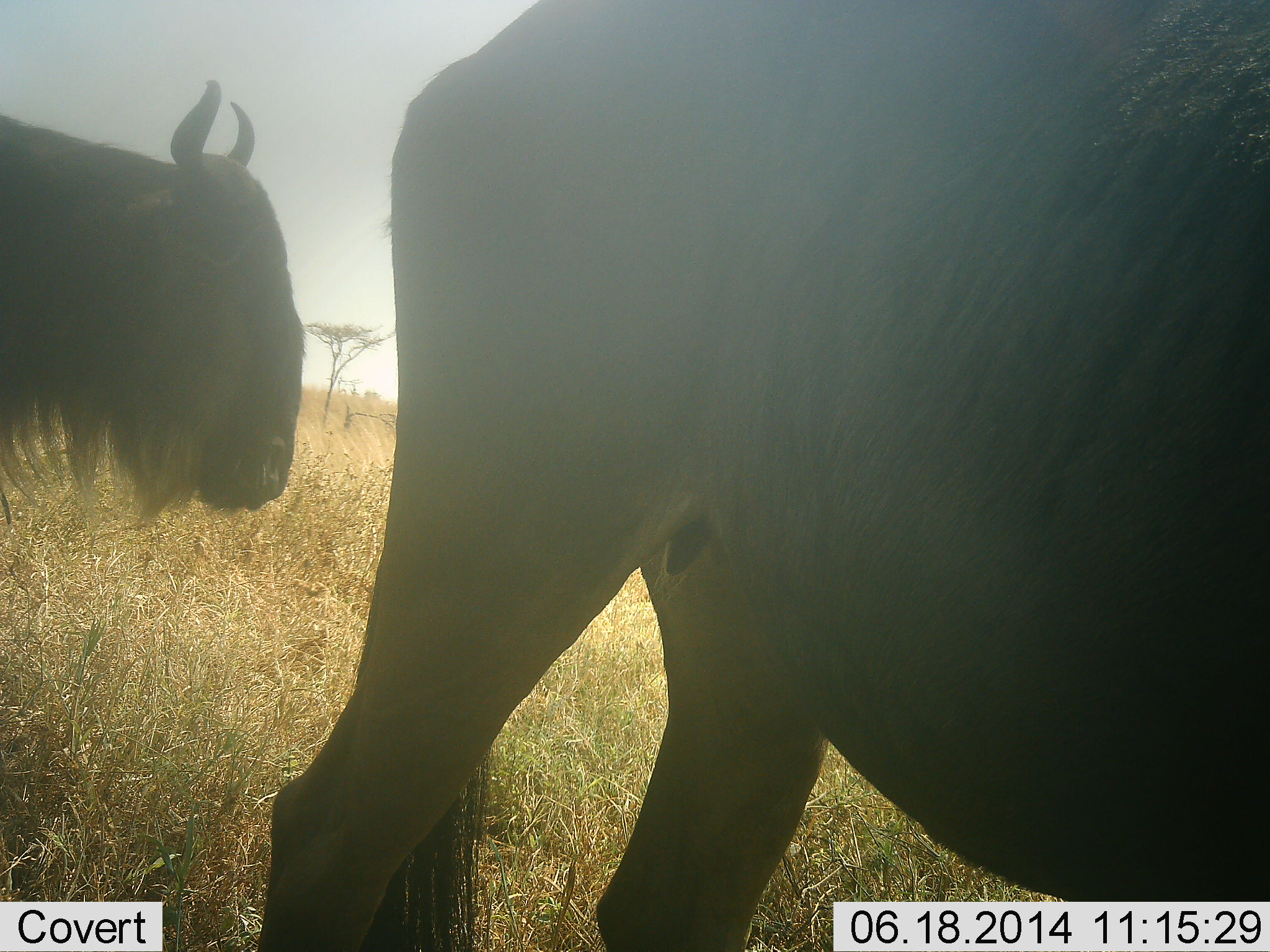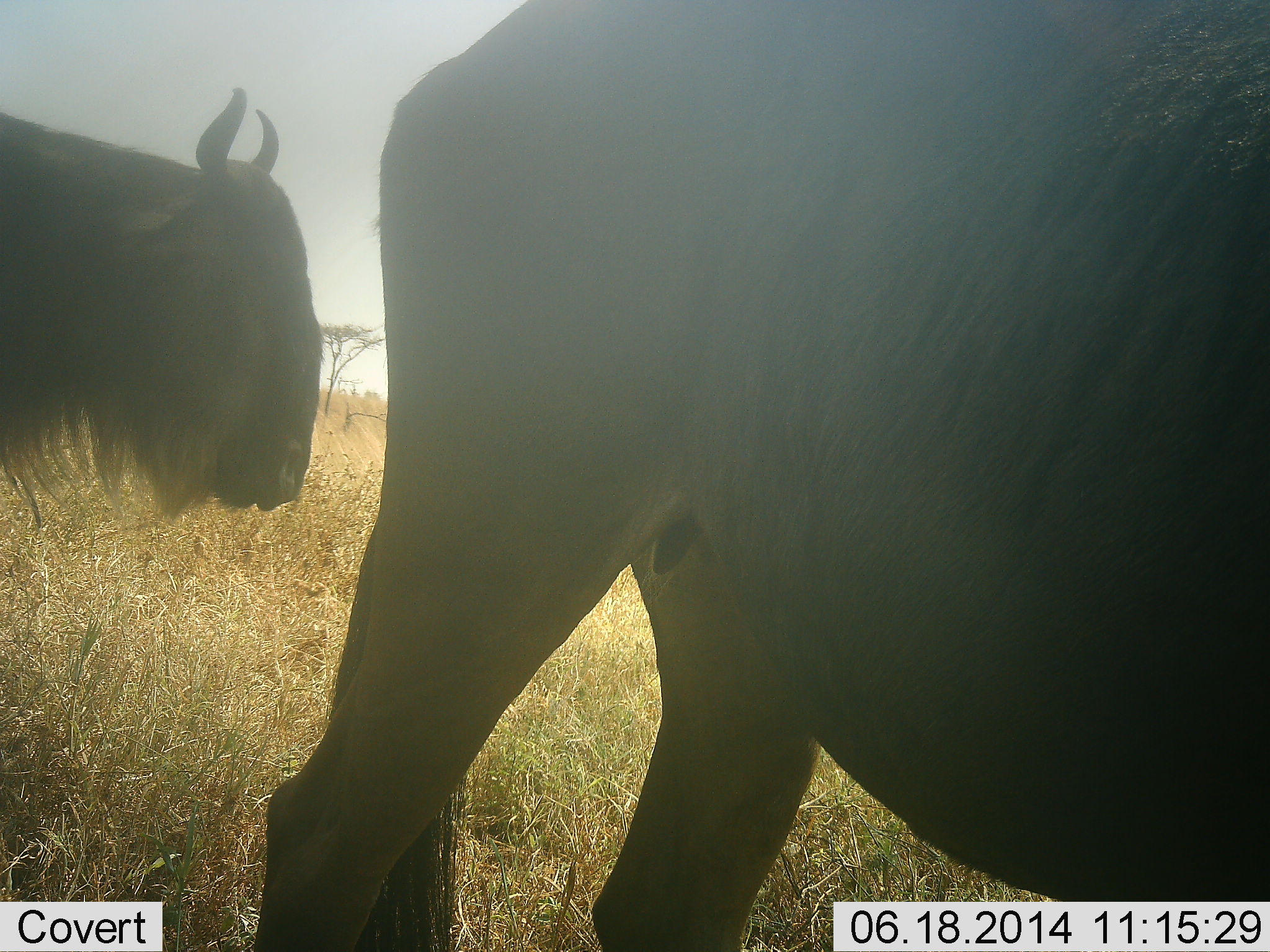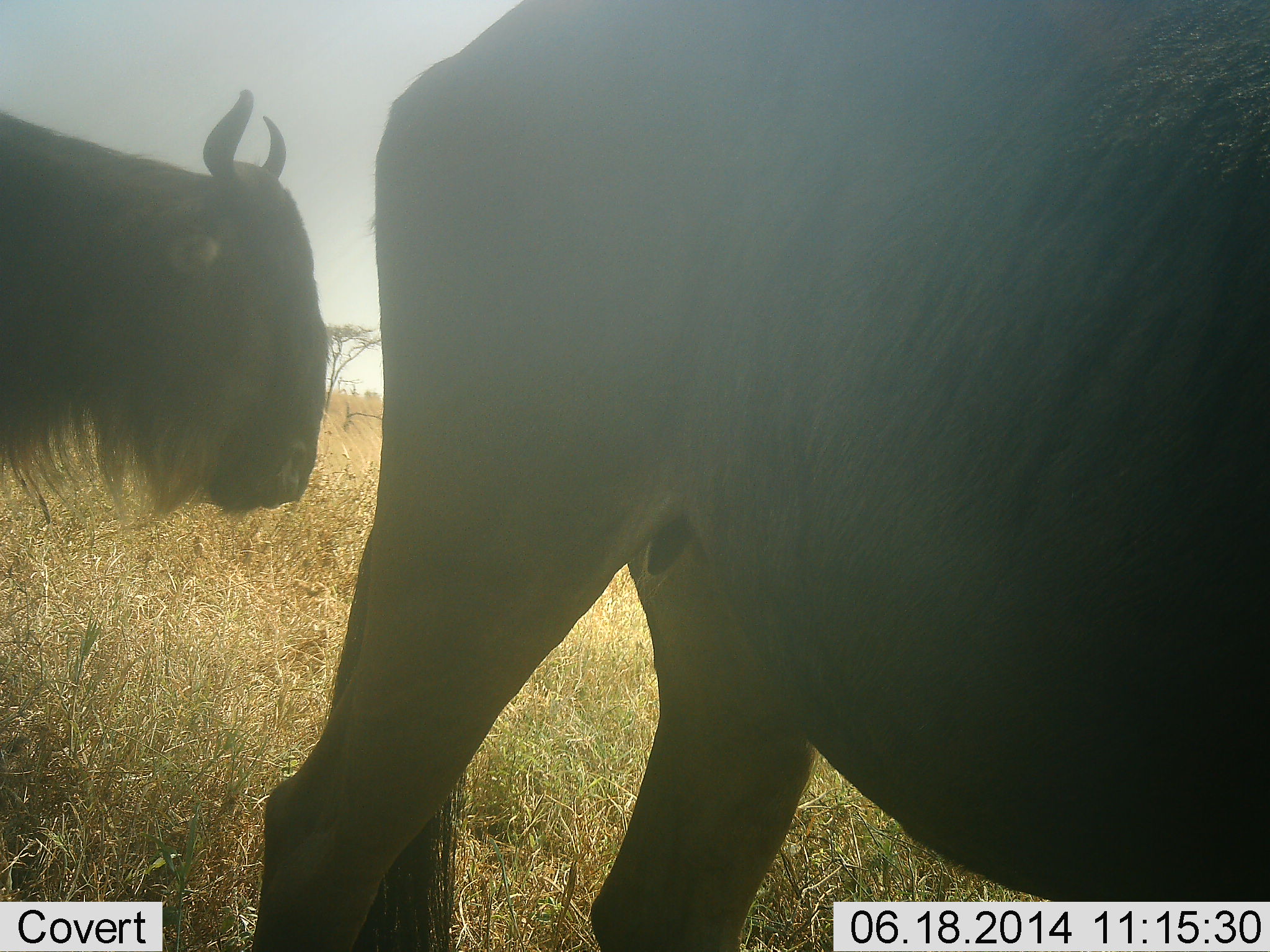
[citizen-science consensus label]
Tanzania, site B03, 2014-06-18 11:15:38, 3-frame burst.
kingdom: Animalia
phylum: Chordata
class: Mammalia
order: Artiodactyla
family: Bovidae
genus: Connochaetes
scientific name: Connochaetes taurinus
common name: blue wildebeest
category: wildebeest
Wildebeest (blue wildebeest) (Connochaetes taurinus), count 2. Behavior (volunteer vote fractions): standing 91%, resting 0%, moving 9%, interacting 0%. Young present (vote fraction): 0%. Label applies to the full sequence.